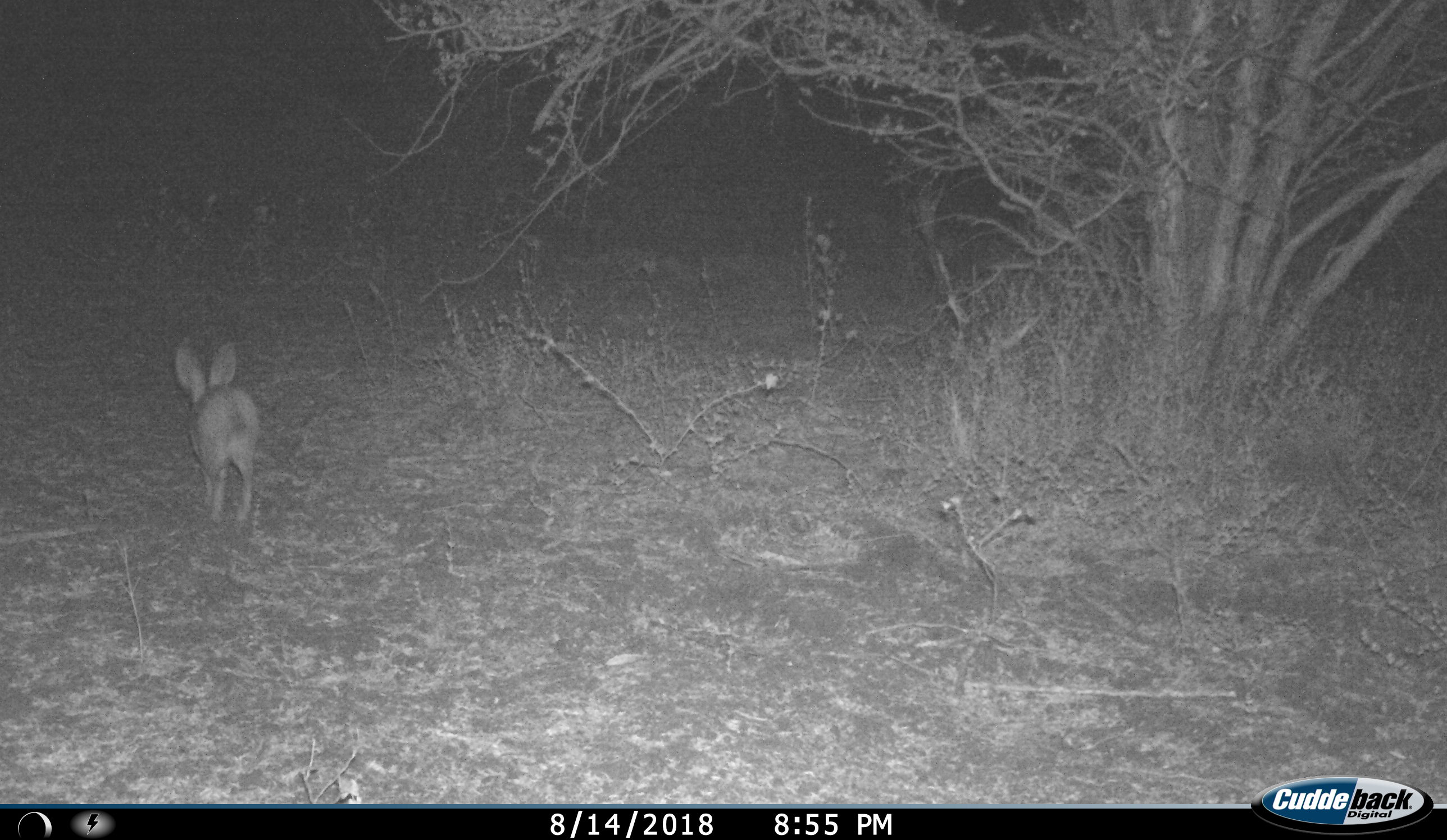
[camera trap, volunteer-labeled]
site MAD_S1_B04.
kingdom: Animalia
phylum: Chordata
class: Mammalia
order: Carnivora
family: Herpestidae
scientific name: Herpestidae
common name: mongoose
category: mongooseunknown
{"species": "mongooseunknown (mongoose) (Herpestidae)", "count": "1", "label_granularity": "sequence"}